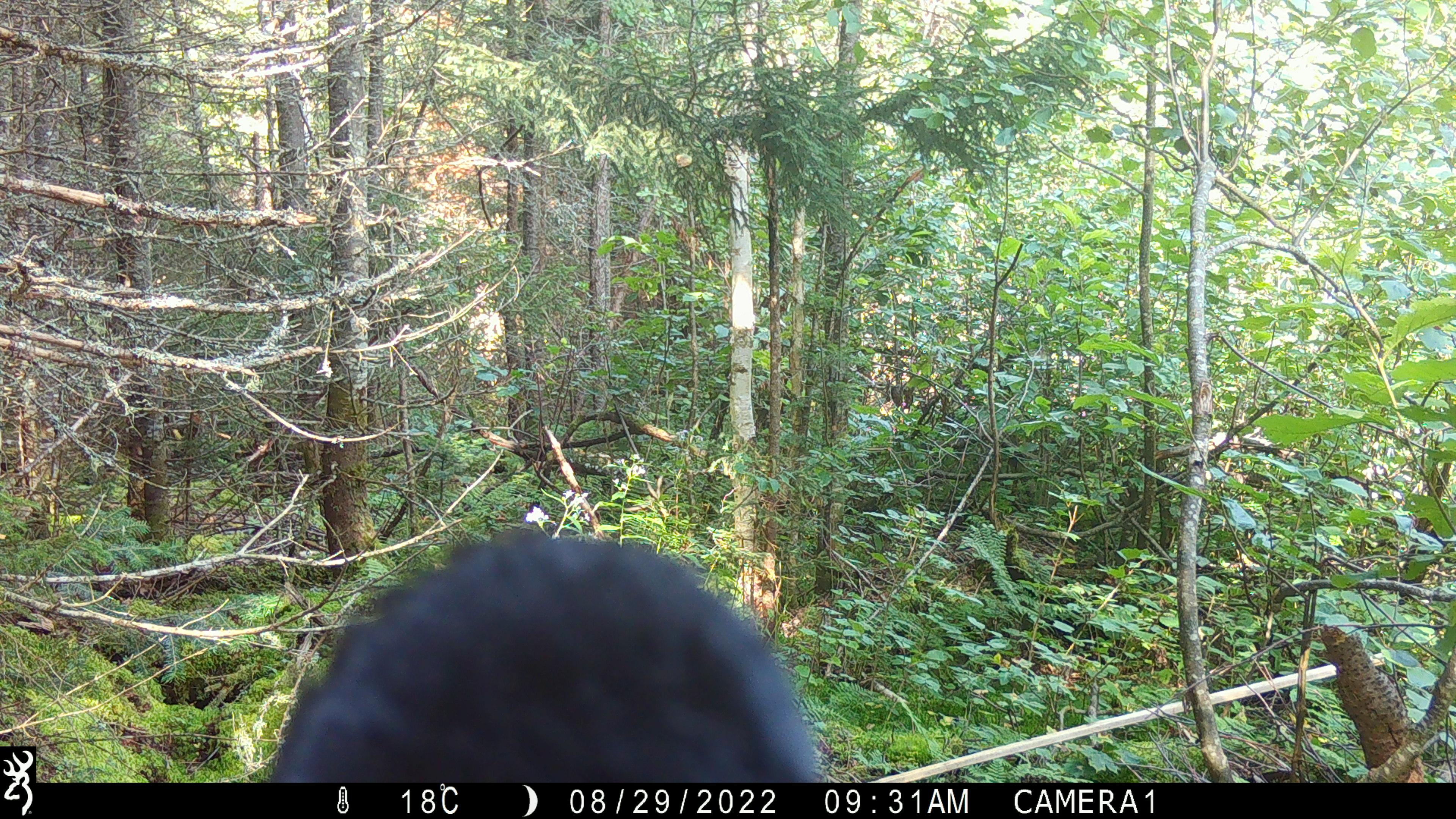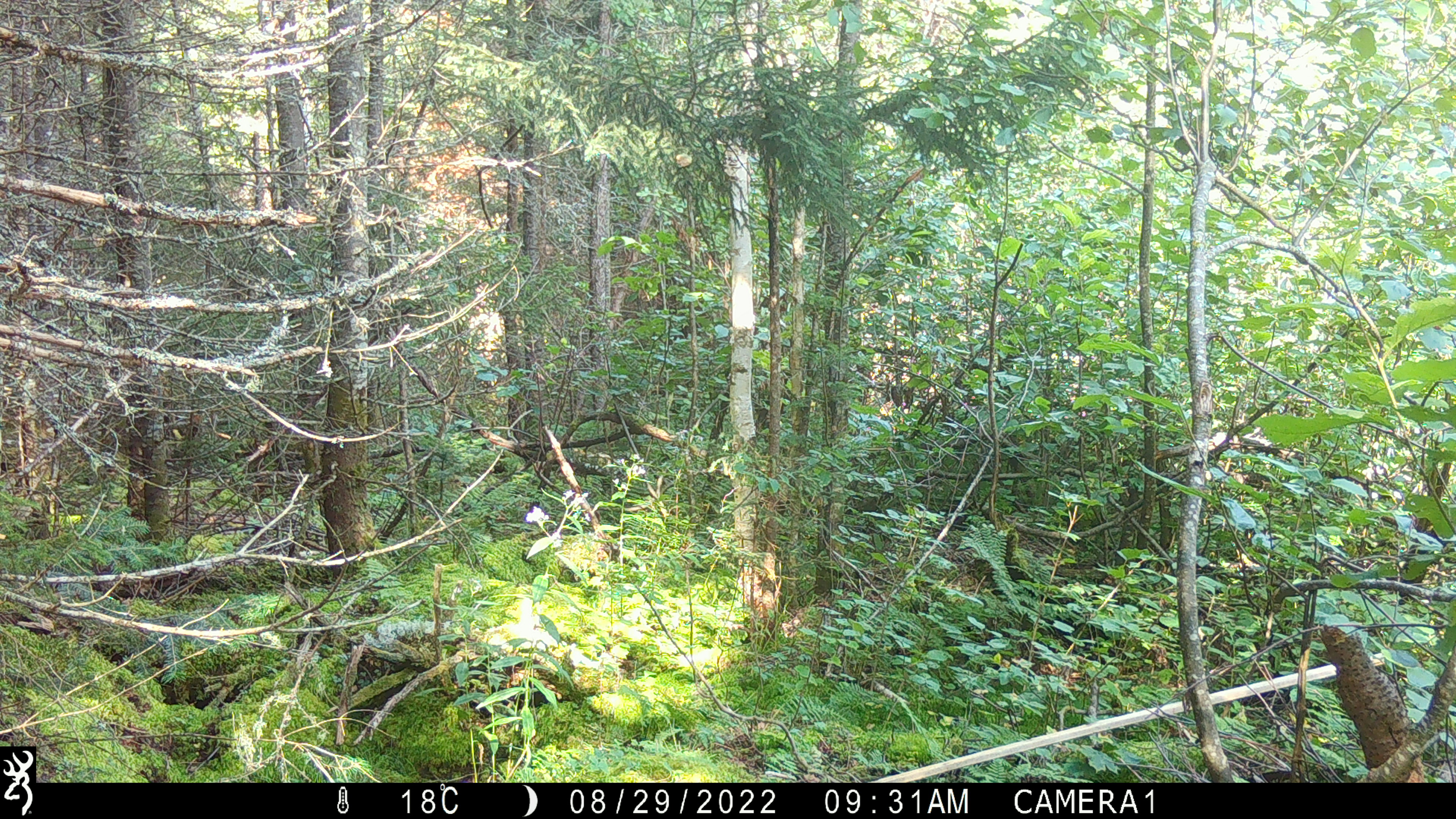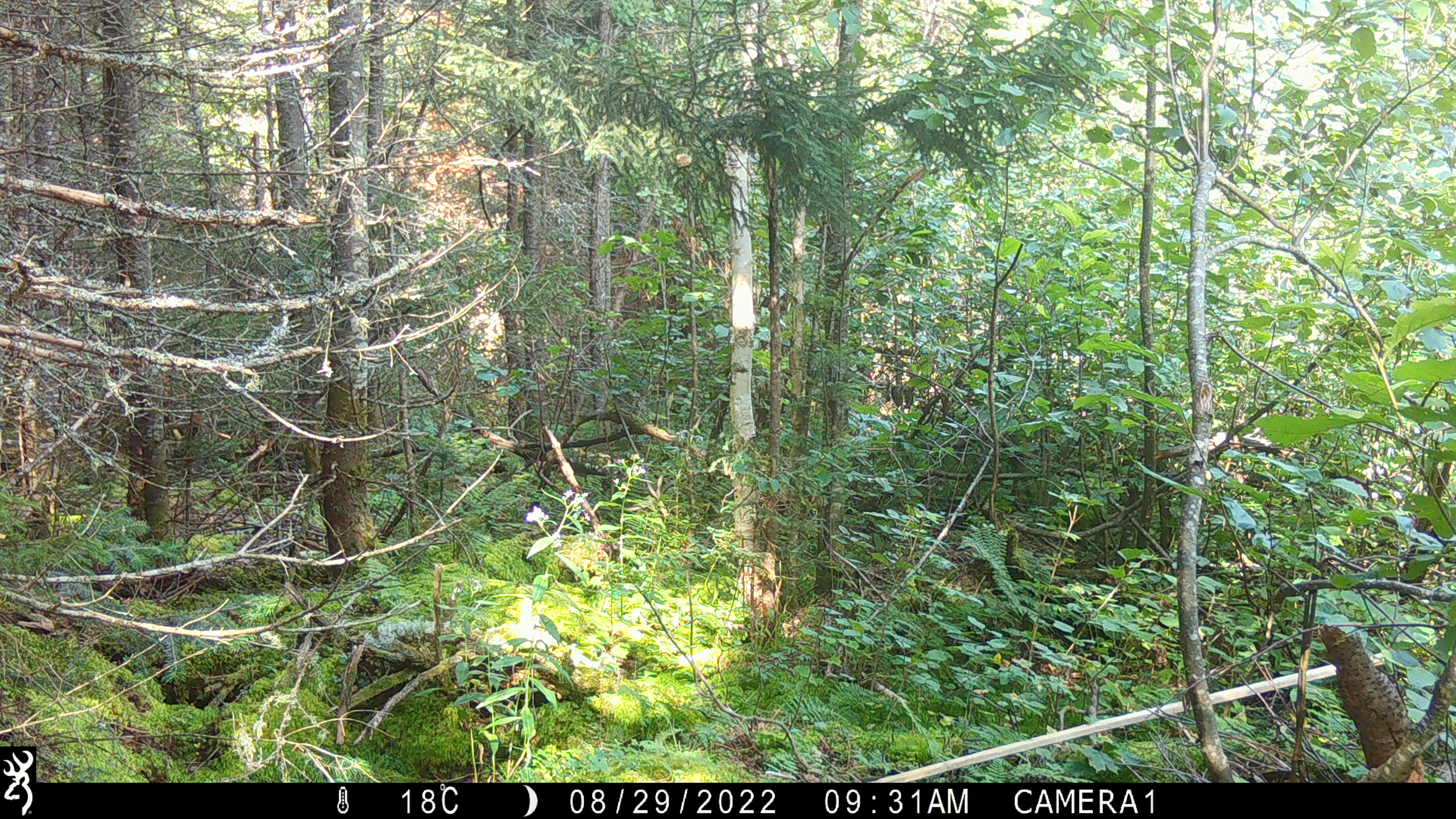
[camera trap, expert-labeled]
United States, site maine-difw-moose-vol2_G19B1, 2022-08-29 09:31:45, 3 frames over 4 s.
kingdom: Animalia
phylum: Chordata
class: Mammalia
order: Carnivora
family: Ursidae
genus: Ursus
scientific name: Ursus americanus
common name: black bear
Black bear (Ursus americanus).